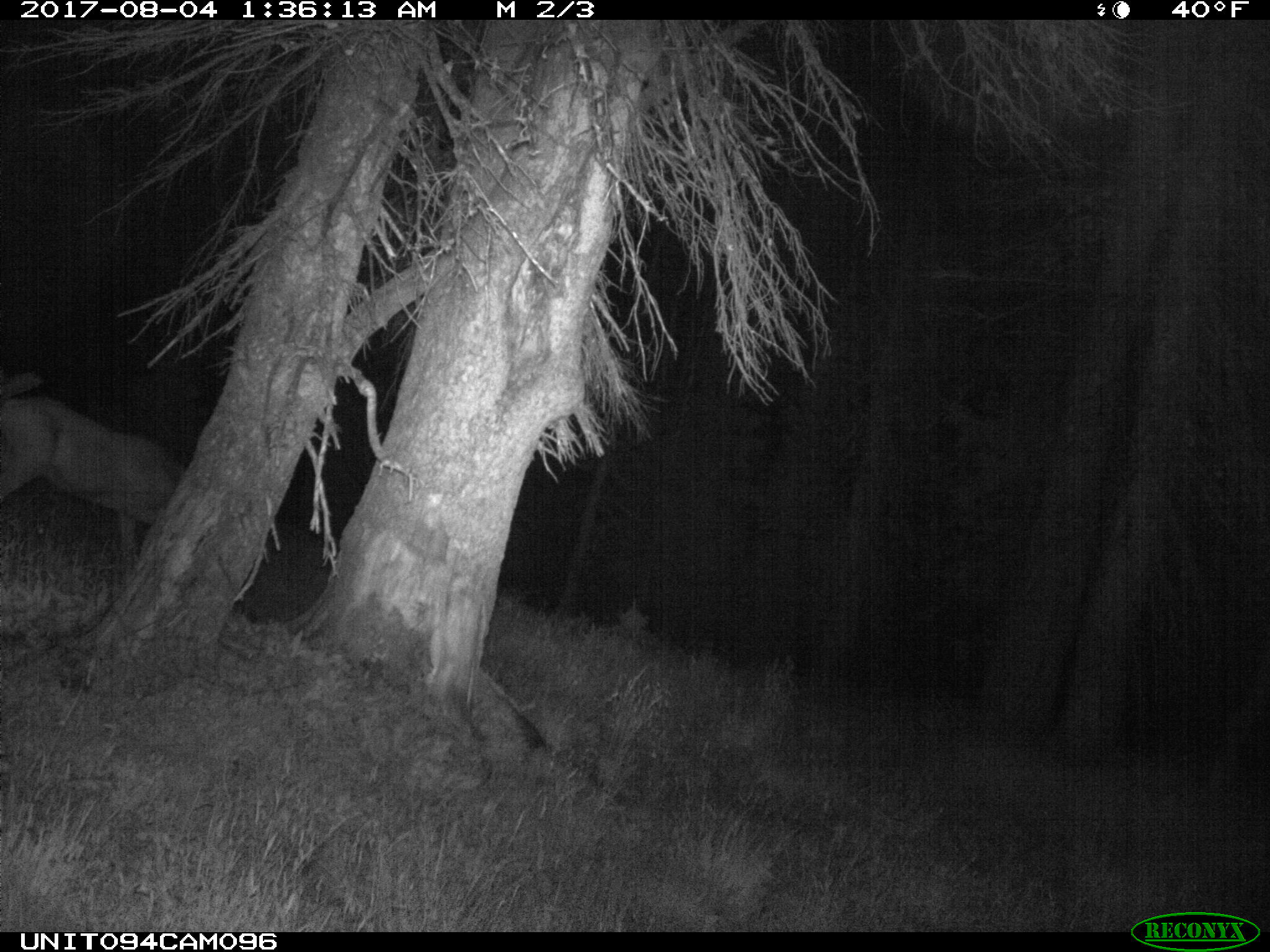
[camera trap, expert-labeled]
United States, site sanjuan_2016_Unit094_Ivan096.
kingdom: Animalia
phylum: Chordata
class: Mammalia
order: Artiodactyla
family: Cervidae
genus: Odocoileus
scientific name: Odocoileus hemionus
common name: mule deer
Odocoileus hemionus (mule deer).